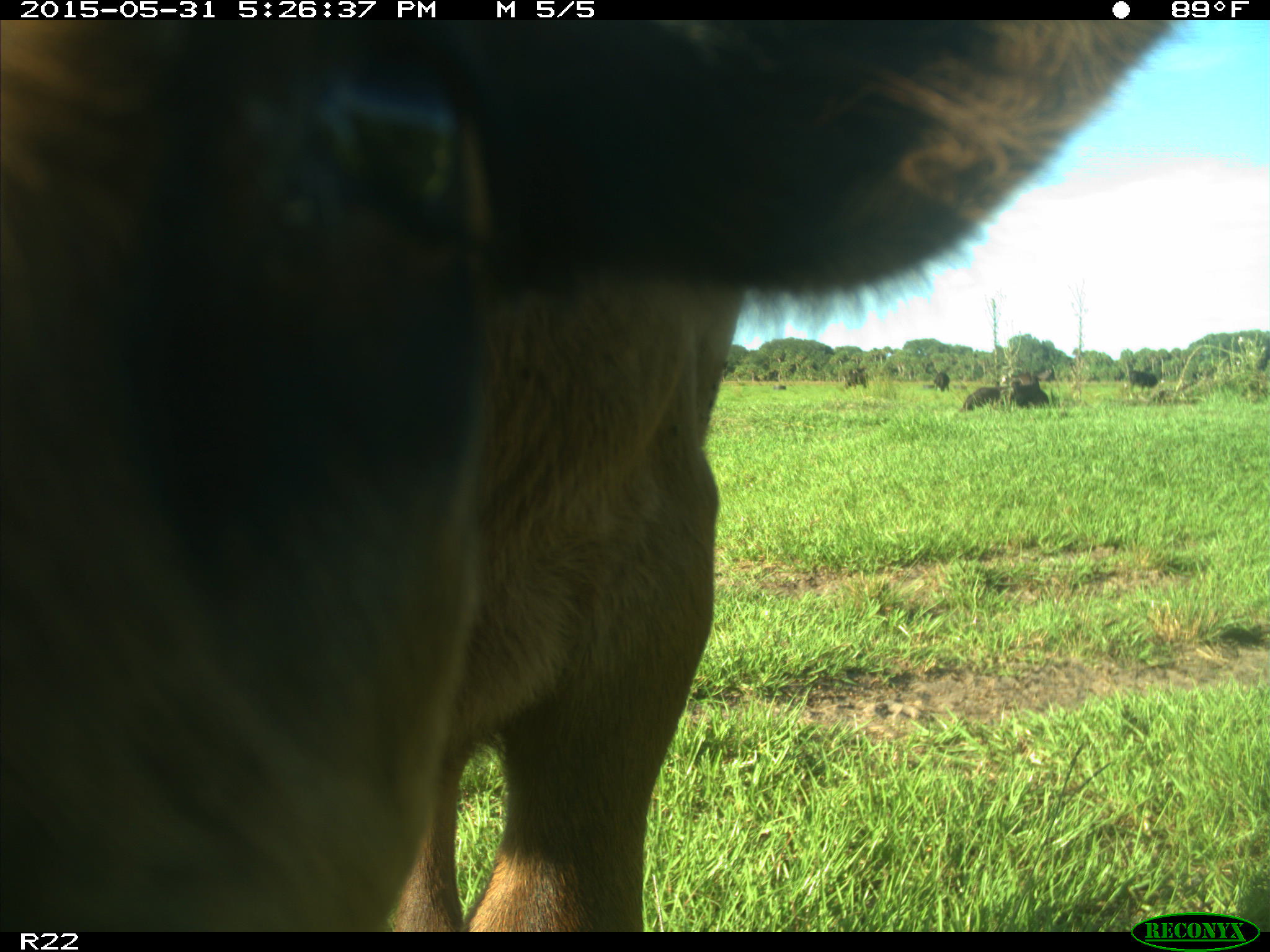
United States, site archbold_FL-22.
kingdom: Animalia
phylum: Chordata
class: Mammalia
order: Artiodactyla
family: Bovidae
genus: Bos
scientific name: Bos taurus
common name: domestic cow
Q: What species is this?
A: Bos taurus (domestic cow).